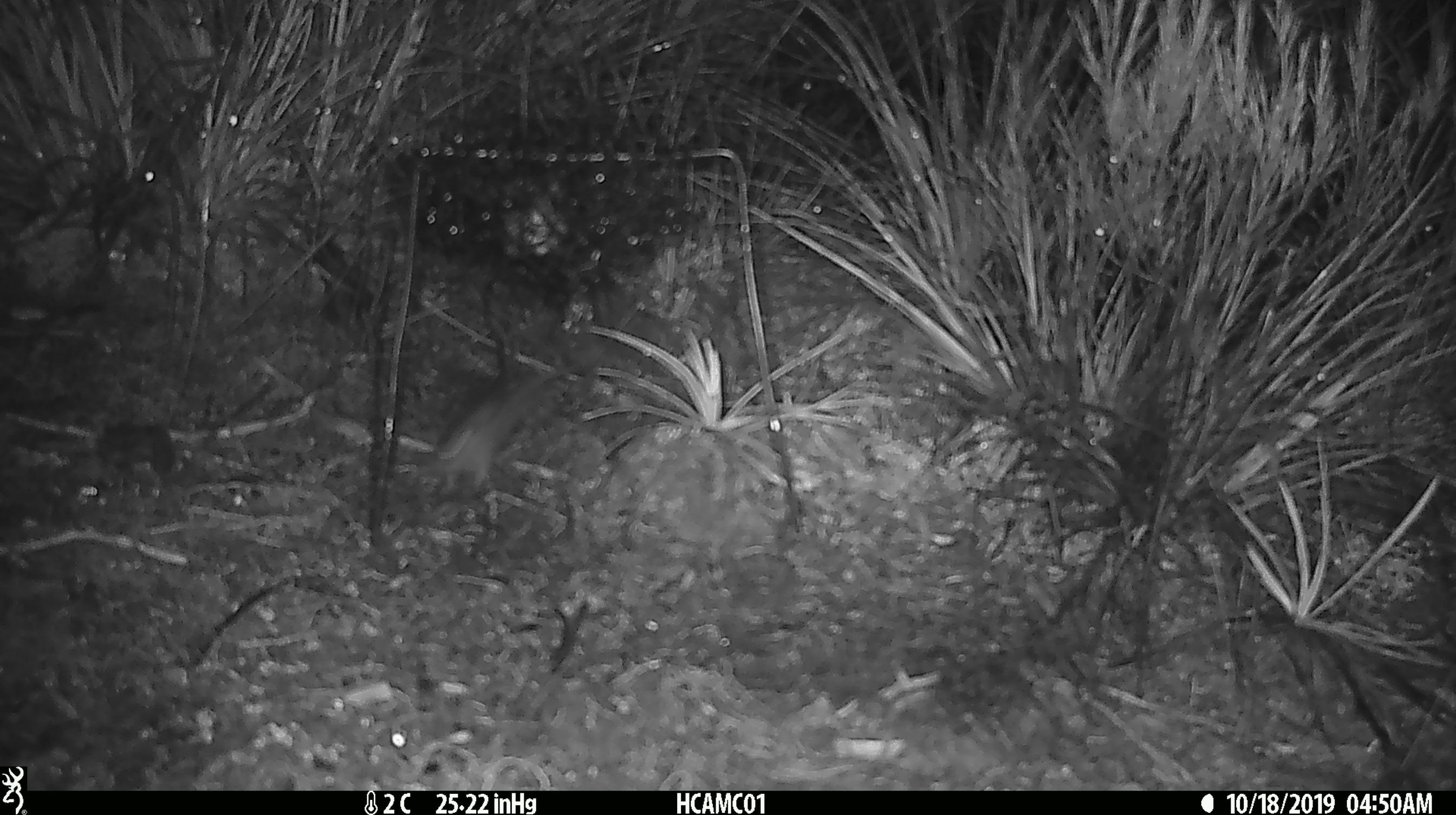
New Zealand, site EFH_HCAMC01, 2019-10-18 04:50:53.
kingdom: Animalia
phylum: Chordata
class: Mammalia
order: Rodentia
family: Muridae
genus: Mus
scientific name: Mus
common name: mouse